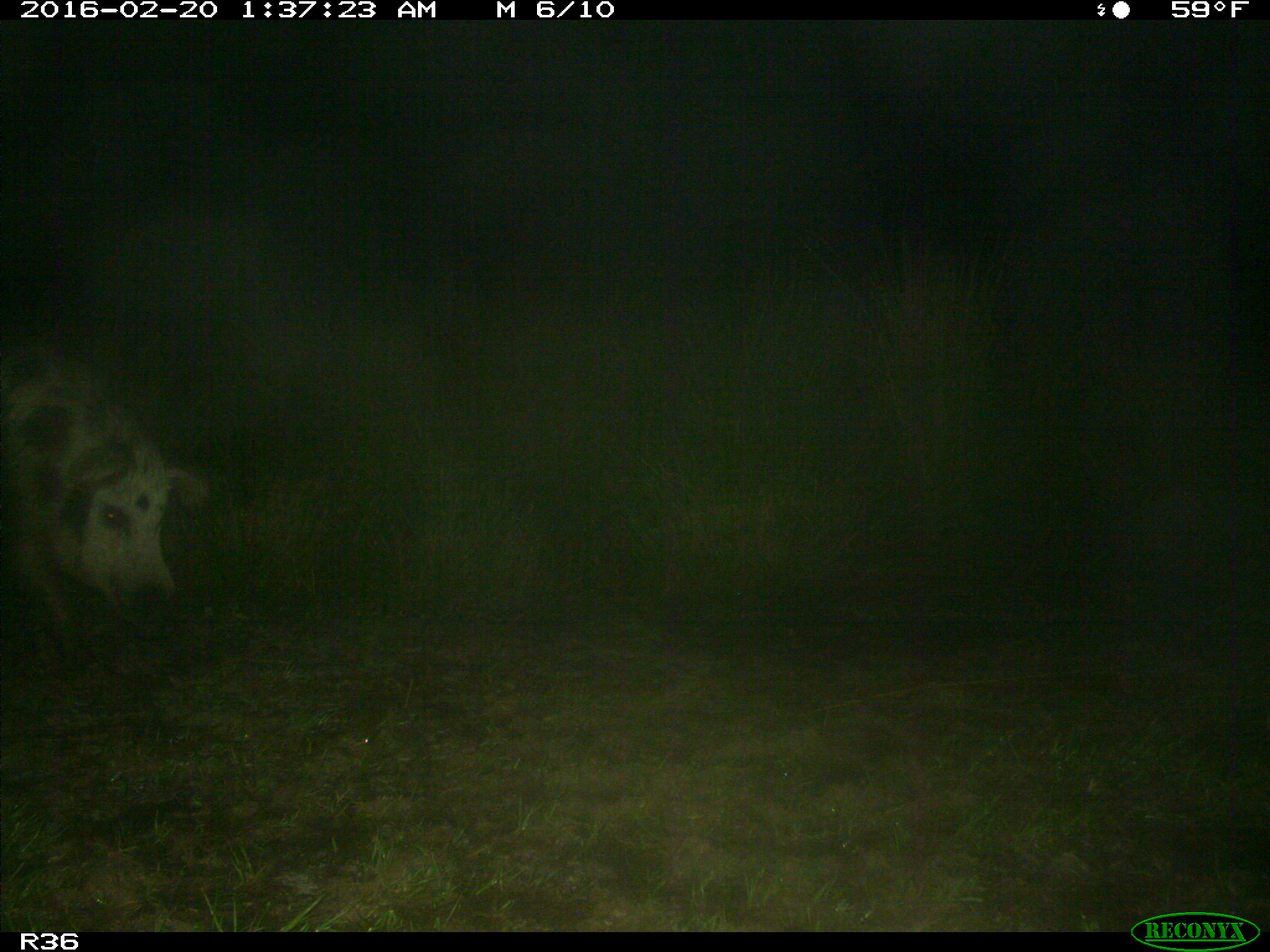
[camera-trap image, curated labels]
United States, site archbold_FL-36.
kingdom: Animalia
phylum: Chordata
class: Mammalia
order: Artiodactyla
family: Suidae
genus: Sus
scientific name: Sus scrofa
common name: wild boar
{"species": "Sus scrofa (wild boar)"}